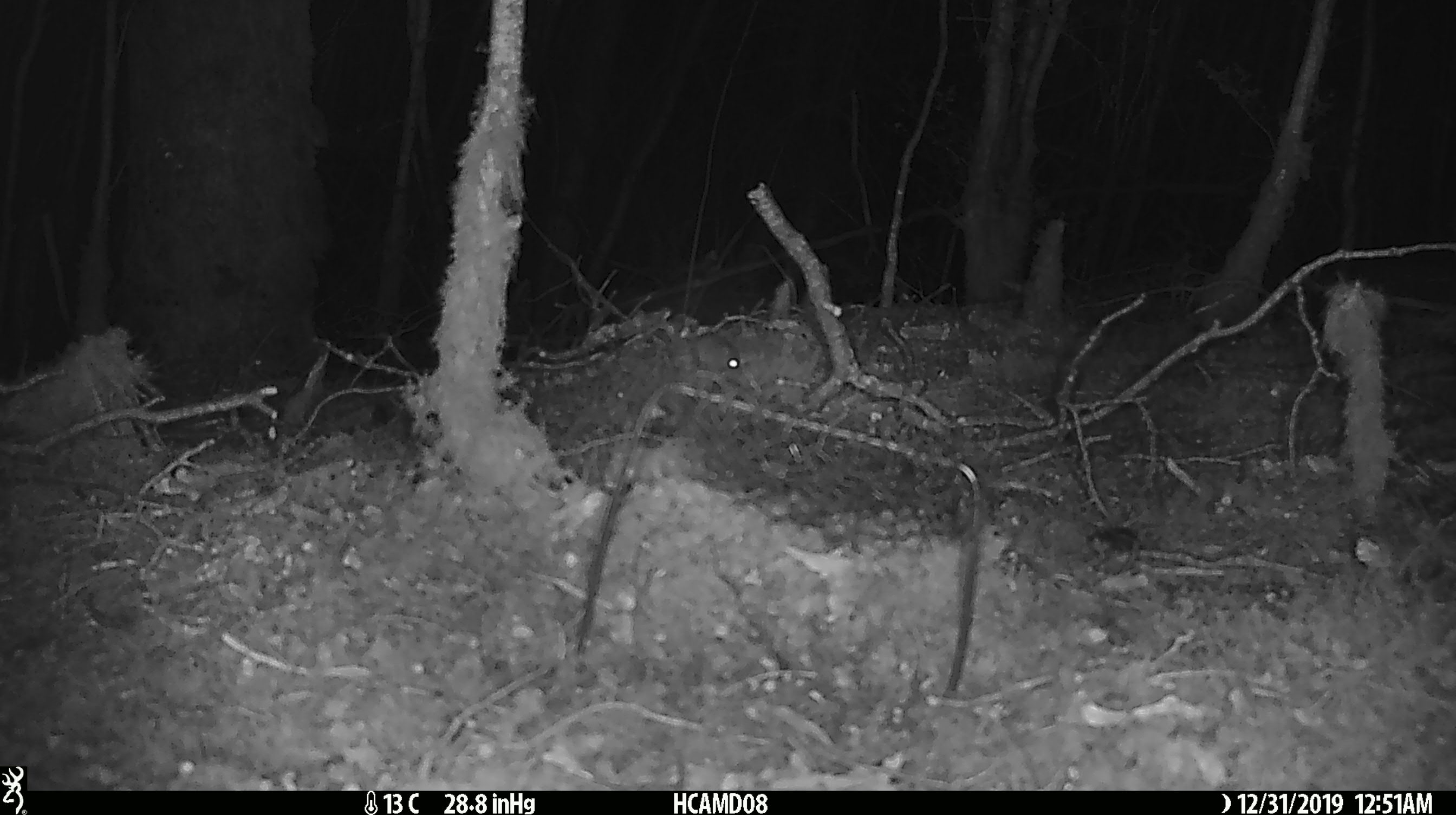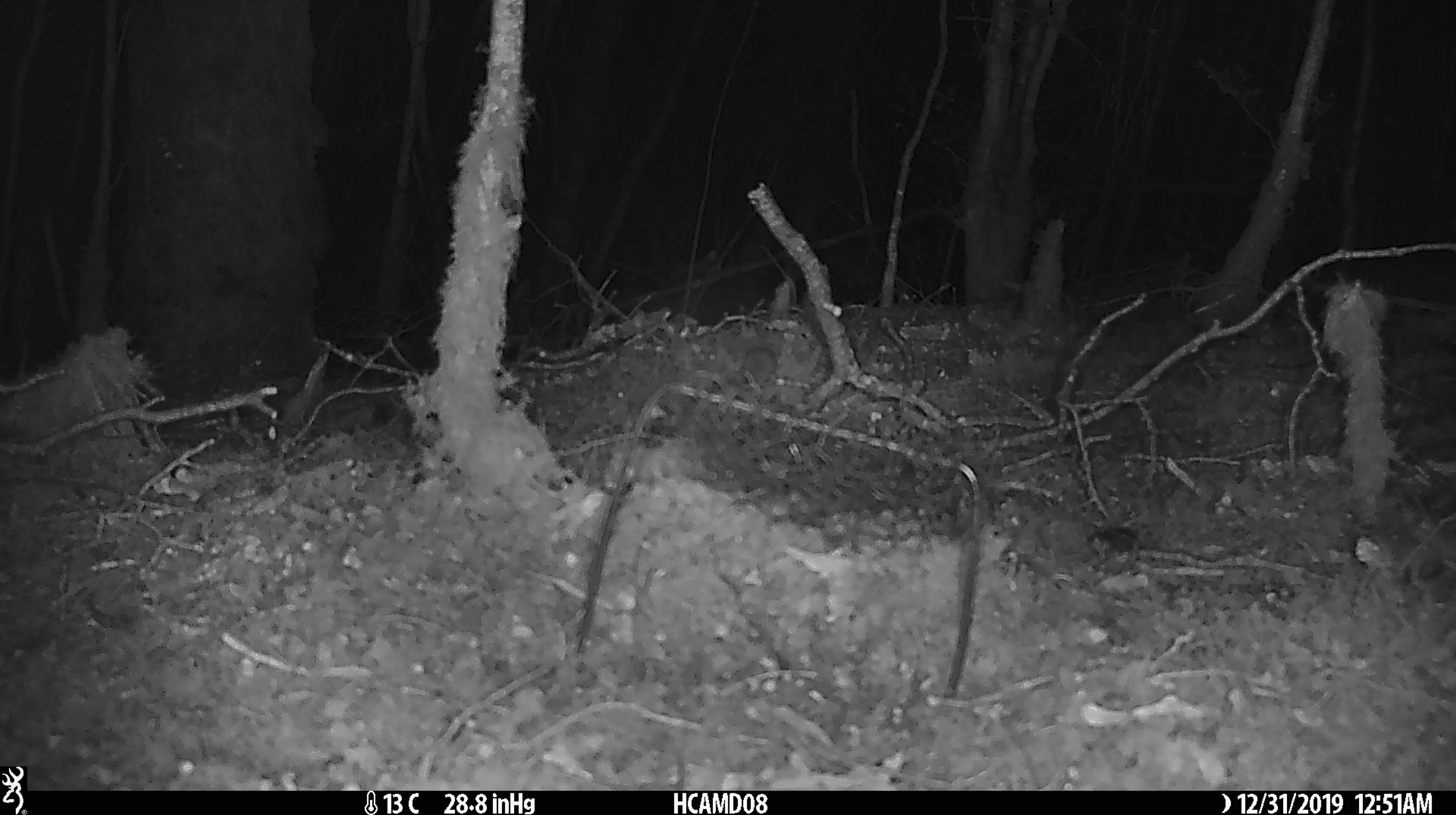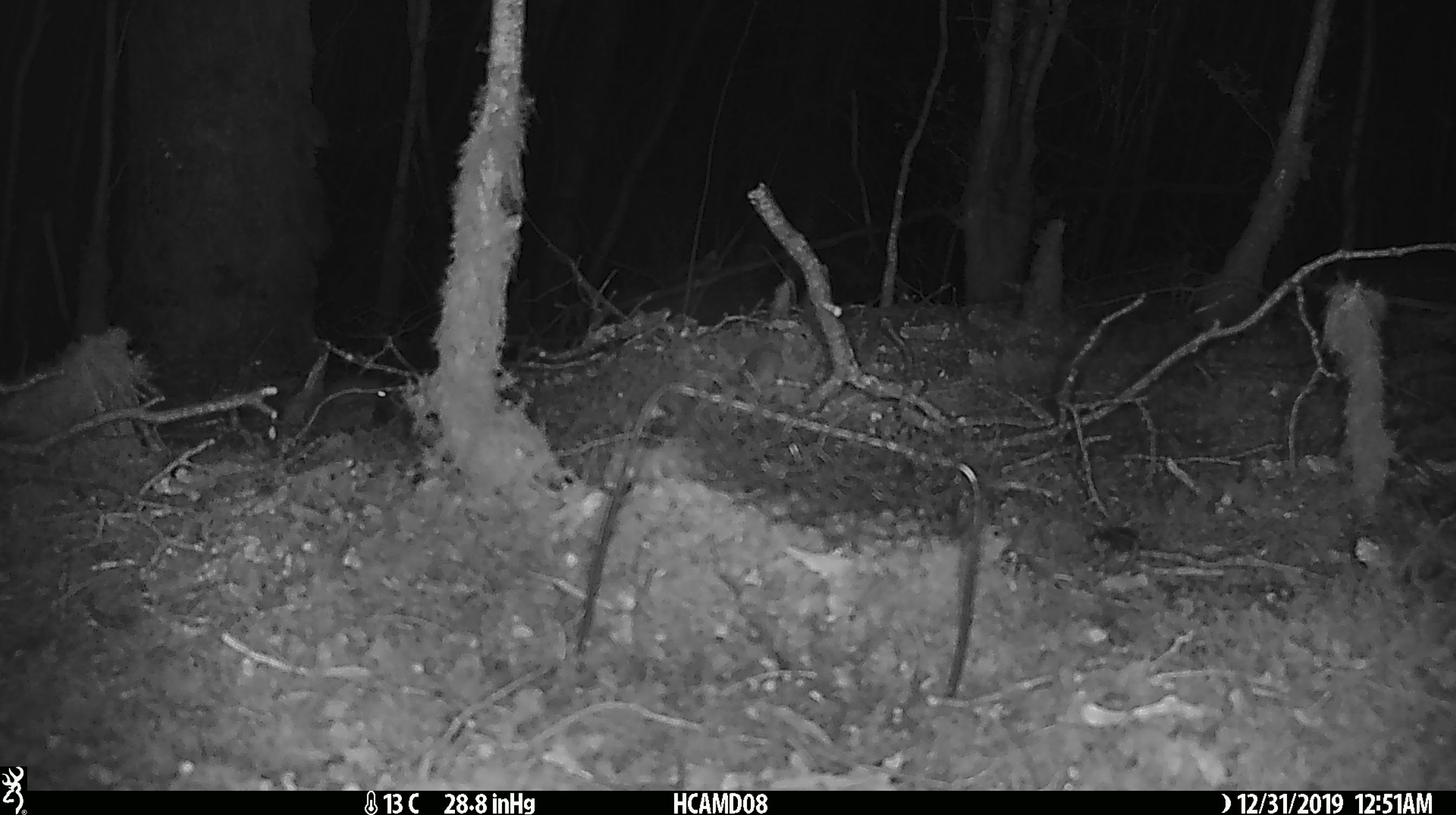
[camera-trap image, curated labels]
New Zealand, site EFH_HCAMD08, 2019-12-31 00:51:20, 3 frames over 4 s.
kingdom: Animalia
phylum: Chordata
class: Mammalia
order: Rodentia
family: Muridae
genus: Mus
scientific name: Mus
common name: mouse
Mouse (Mus).